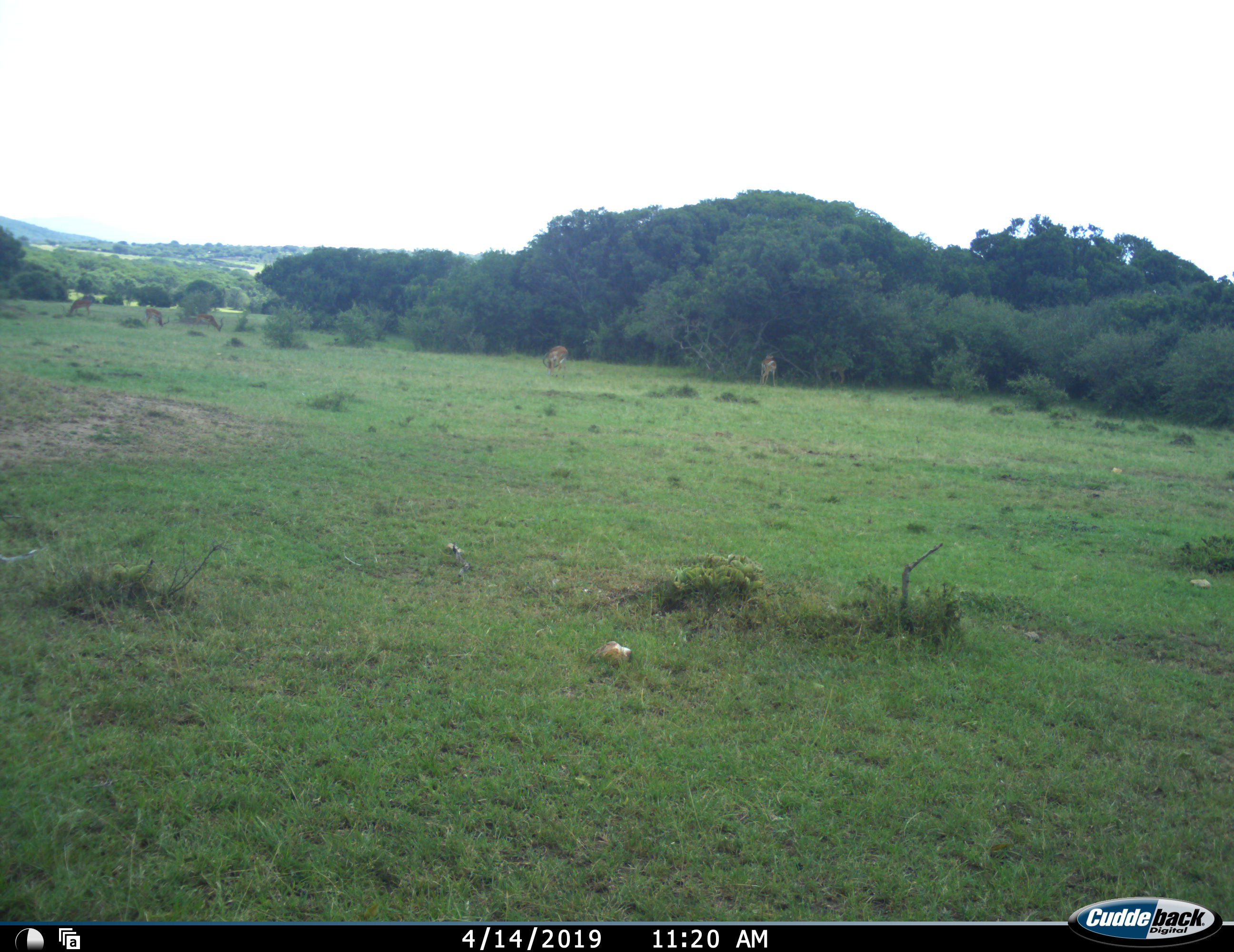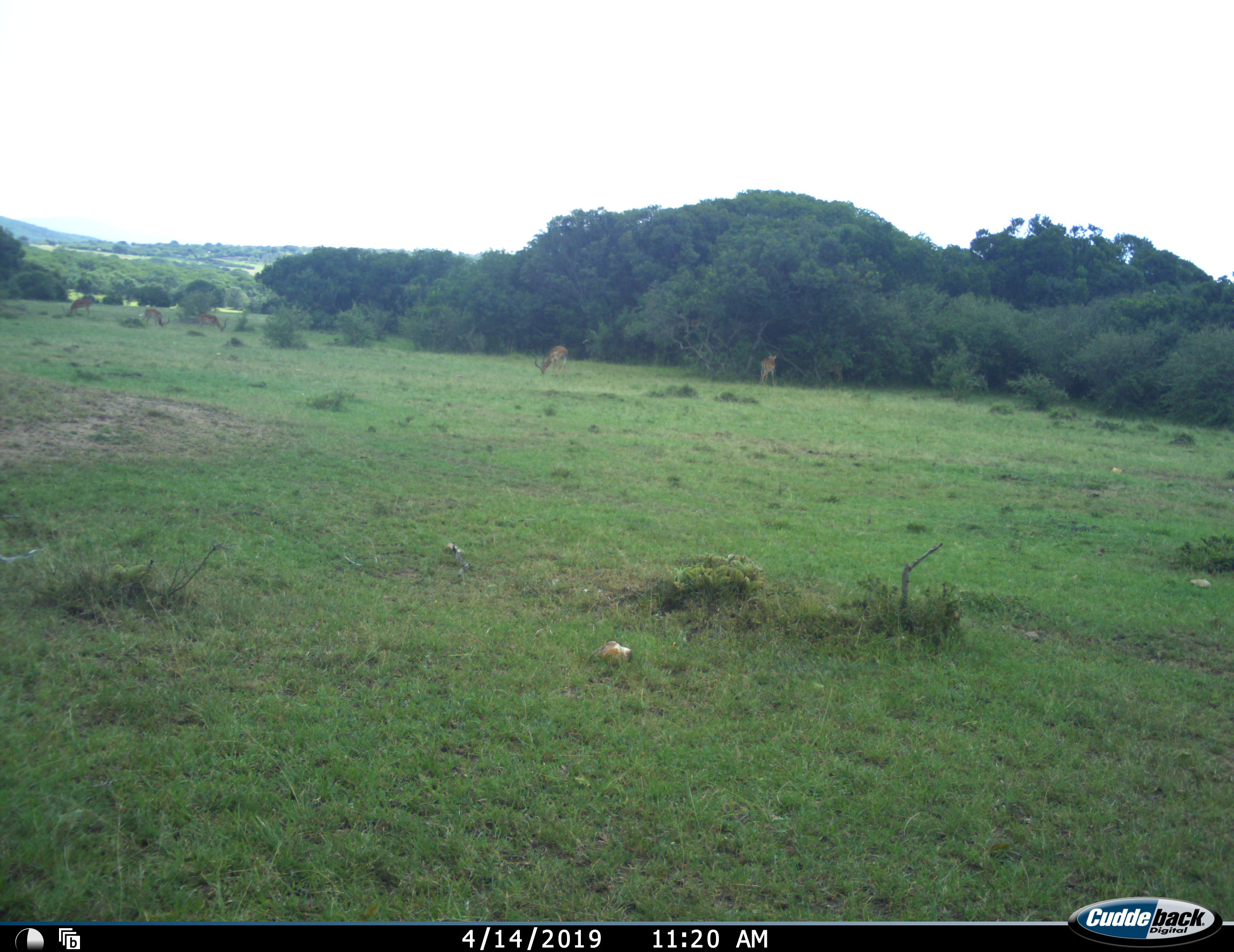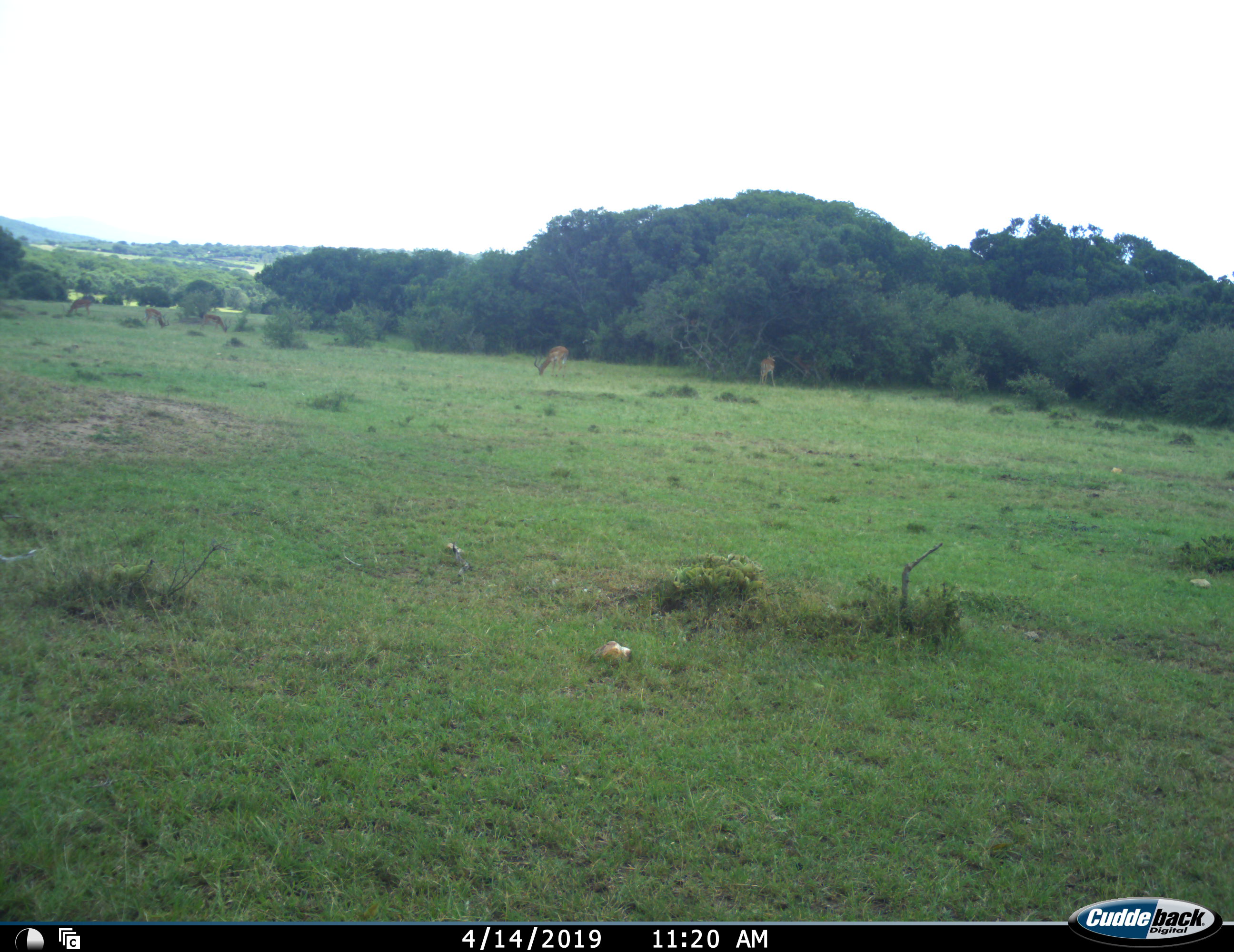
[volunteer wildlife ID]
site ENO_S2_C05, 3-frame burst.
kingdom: Animalia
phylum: Chordata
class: Mammalia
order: Artiodactyla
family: Bovidae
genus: Aepyceros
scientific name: Aepyceros melampus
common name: impala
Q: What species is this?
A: Impala (Aepyceros melampus).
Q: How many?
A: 6.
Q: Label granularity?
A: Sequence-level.